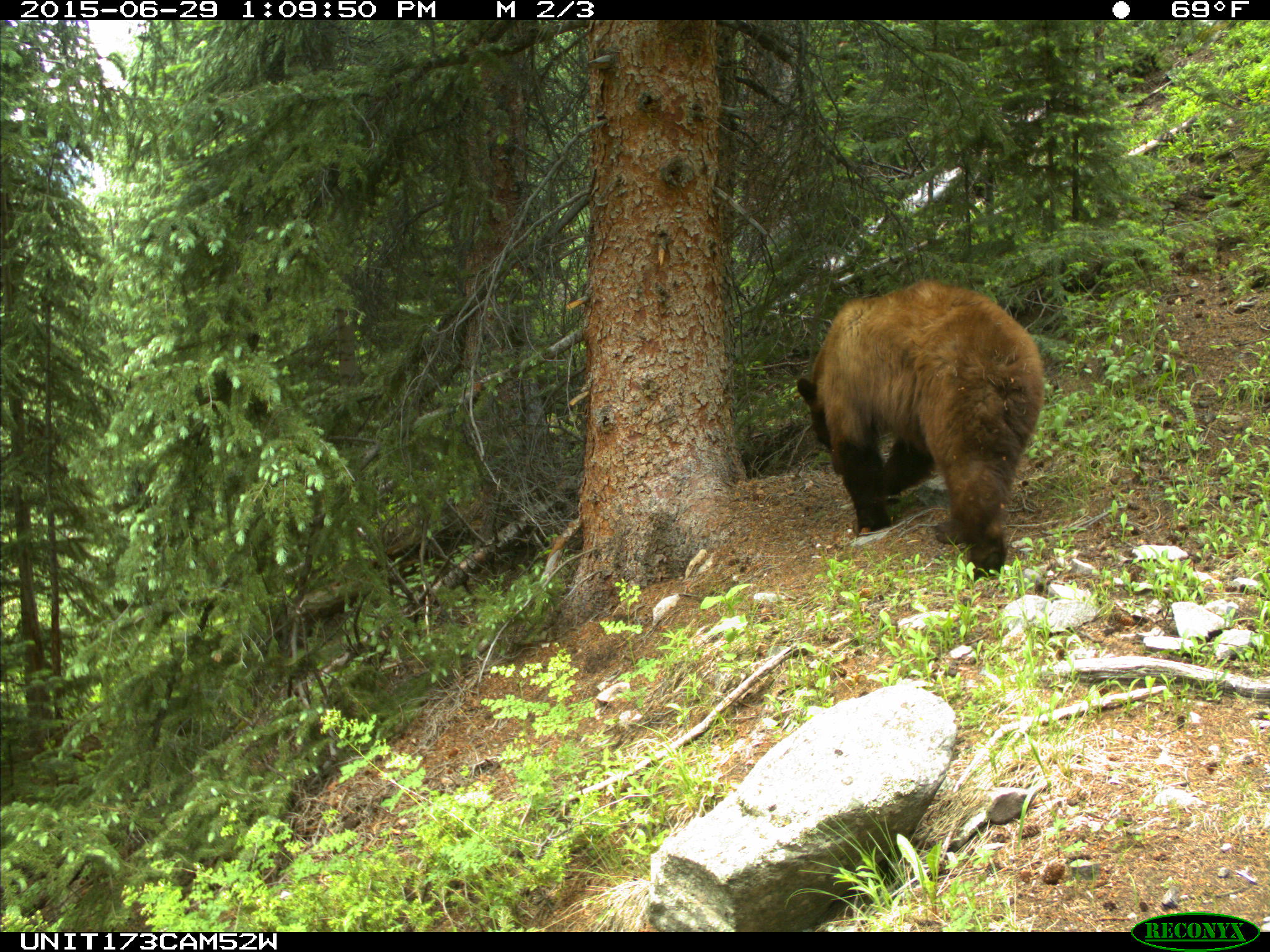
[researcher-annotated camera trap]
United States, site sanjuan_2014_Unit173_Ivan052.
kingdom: Animalia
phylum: Chordata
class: Mammalia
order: Carnivora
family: Ursidae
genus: Ursus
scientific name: Ursus americanus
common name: american black bear